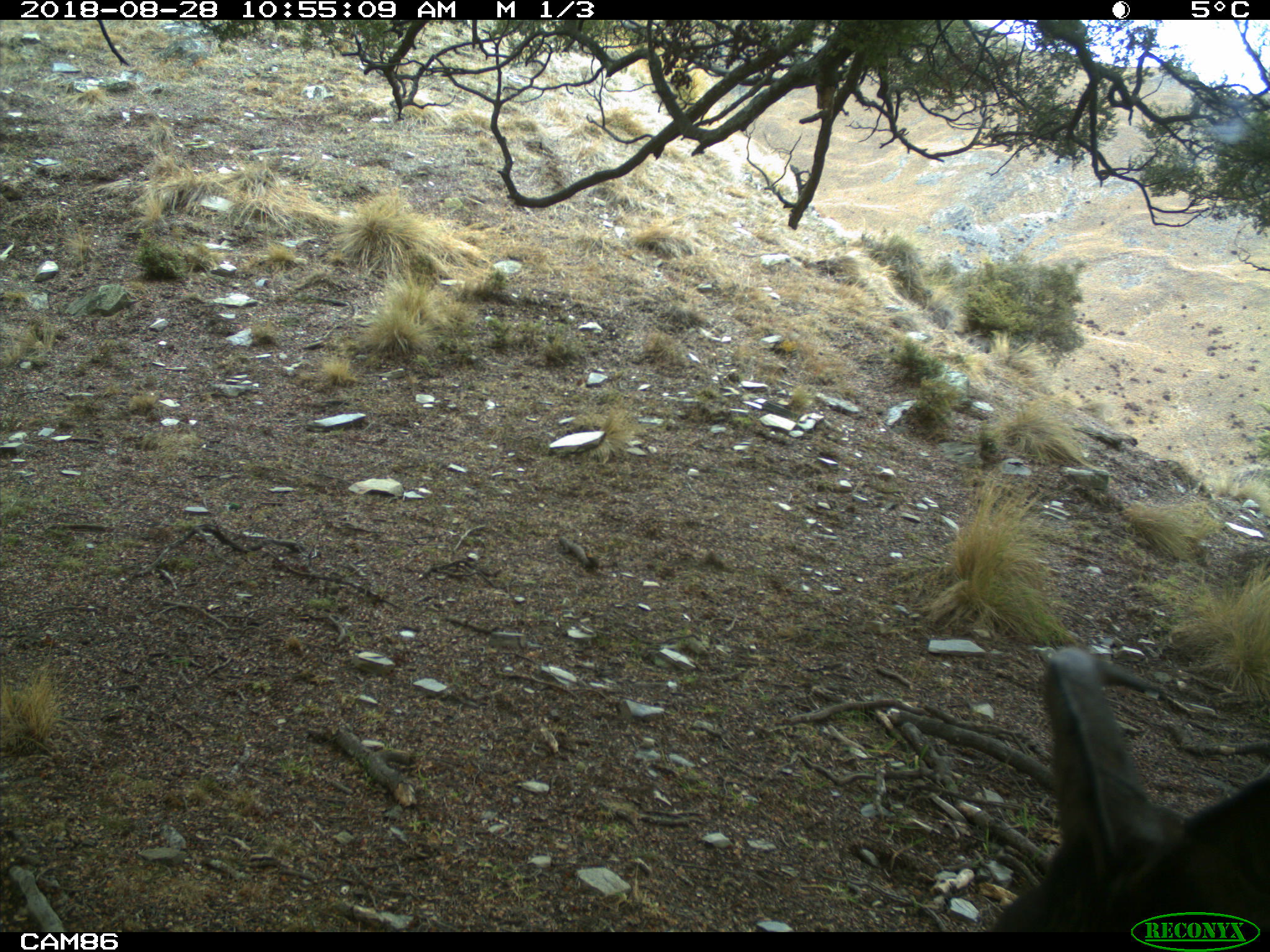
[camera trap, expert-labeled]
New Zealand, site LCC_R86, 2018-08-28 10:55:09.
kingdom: Animalia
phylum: Chordata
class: Mammalia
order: Artiodactyla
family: Bovidae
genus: Nilgiritragus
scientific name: Nilgiritragus hylocrius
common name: tahr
Tahr (Nilgiritragus hylocrius).